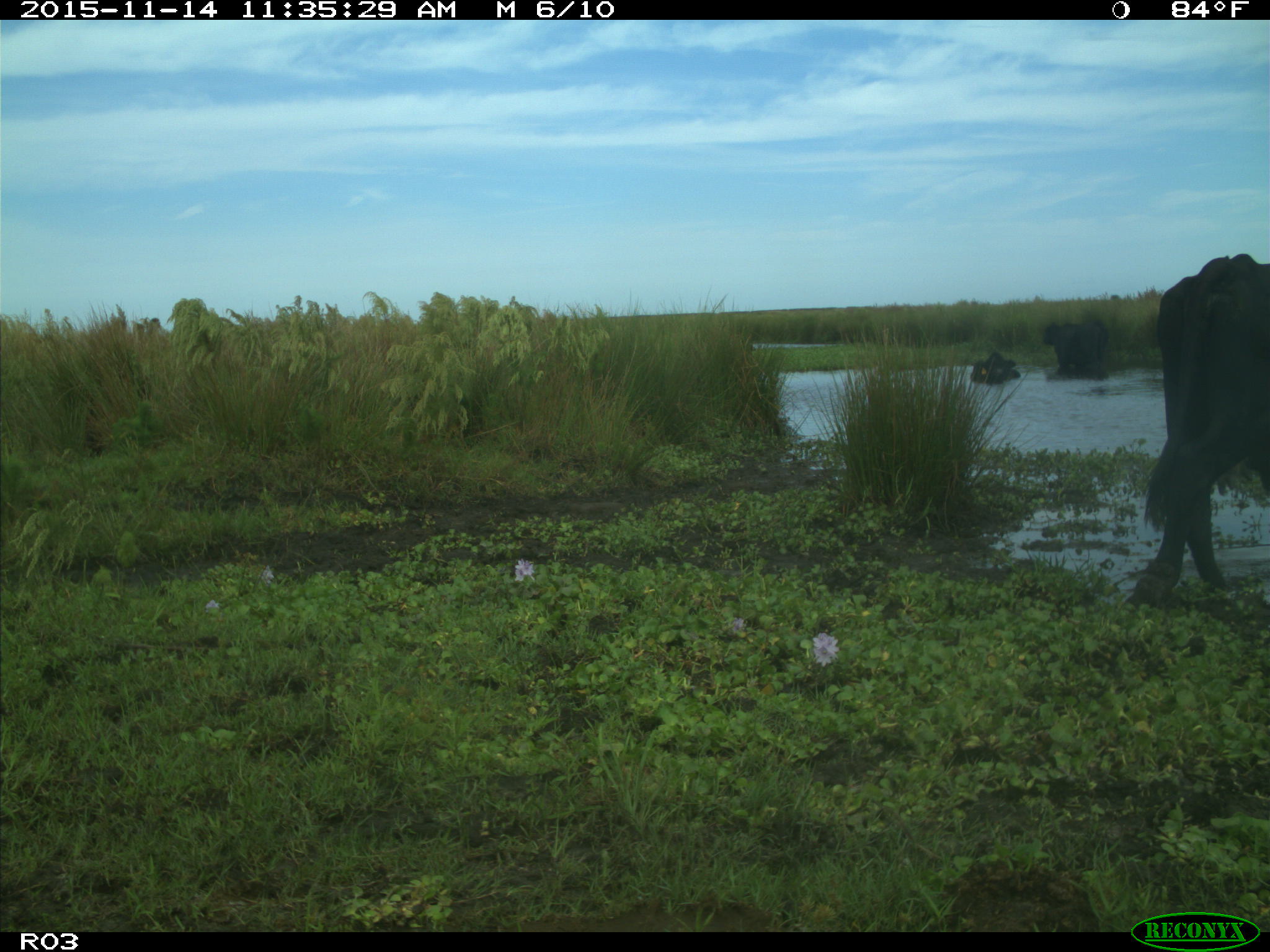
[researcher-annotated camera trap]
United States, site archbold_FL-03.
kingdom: Animalia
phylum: Chordata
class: Mammalia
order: Artiodactyla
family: Bovidae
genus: Bos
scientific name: Bos taurus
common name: domestic cow